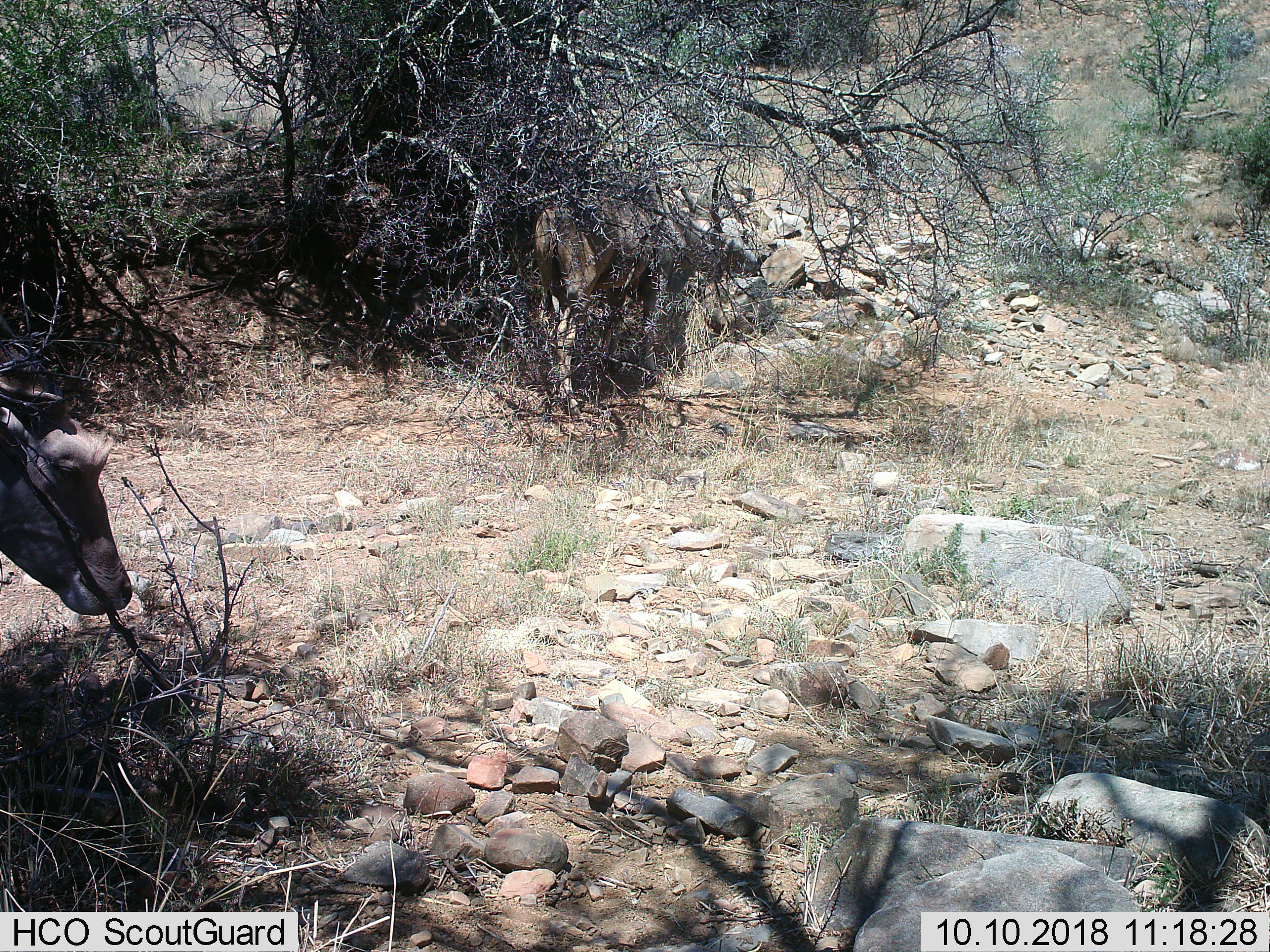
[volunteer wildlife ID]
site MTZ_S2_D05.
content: unidentified animal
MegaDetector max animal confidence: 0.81